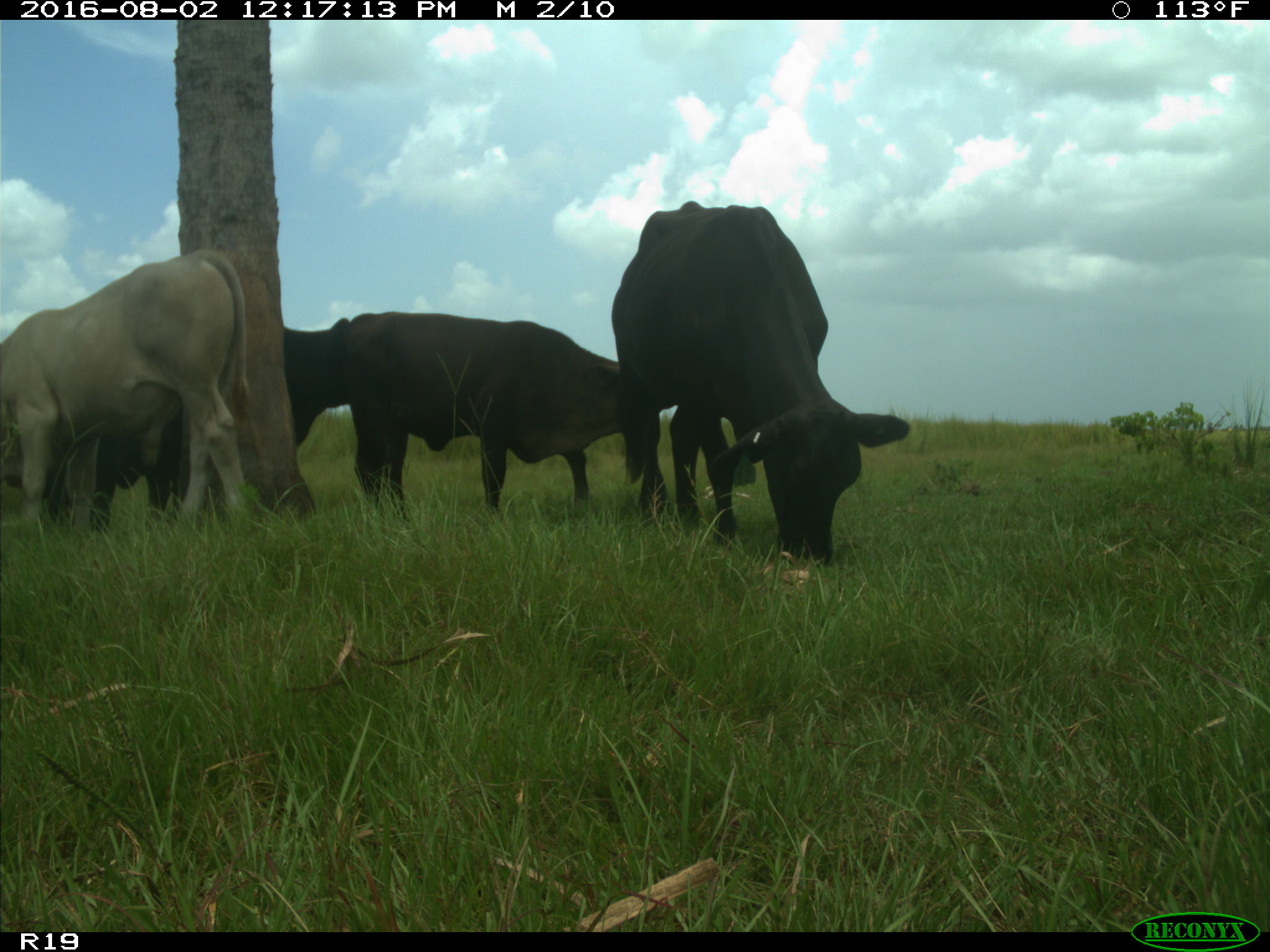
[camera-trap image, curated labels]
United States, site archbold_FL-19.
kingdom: Animalia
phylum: Chordata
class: Mammalia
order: Artiodactyla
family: Bovidae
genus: Bos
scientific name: Bos taurus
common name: domestic cow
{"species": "Bos taurus (domestic cow)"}